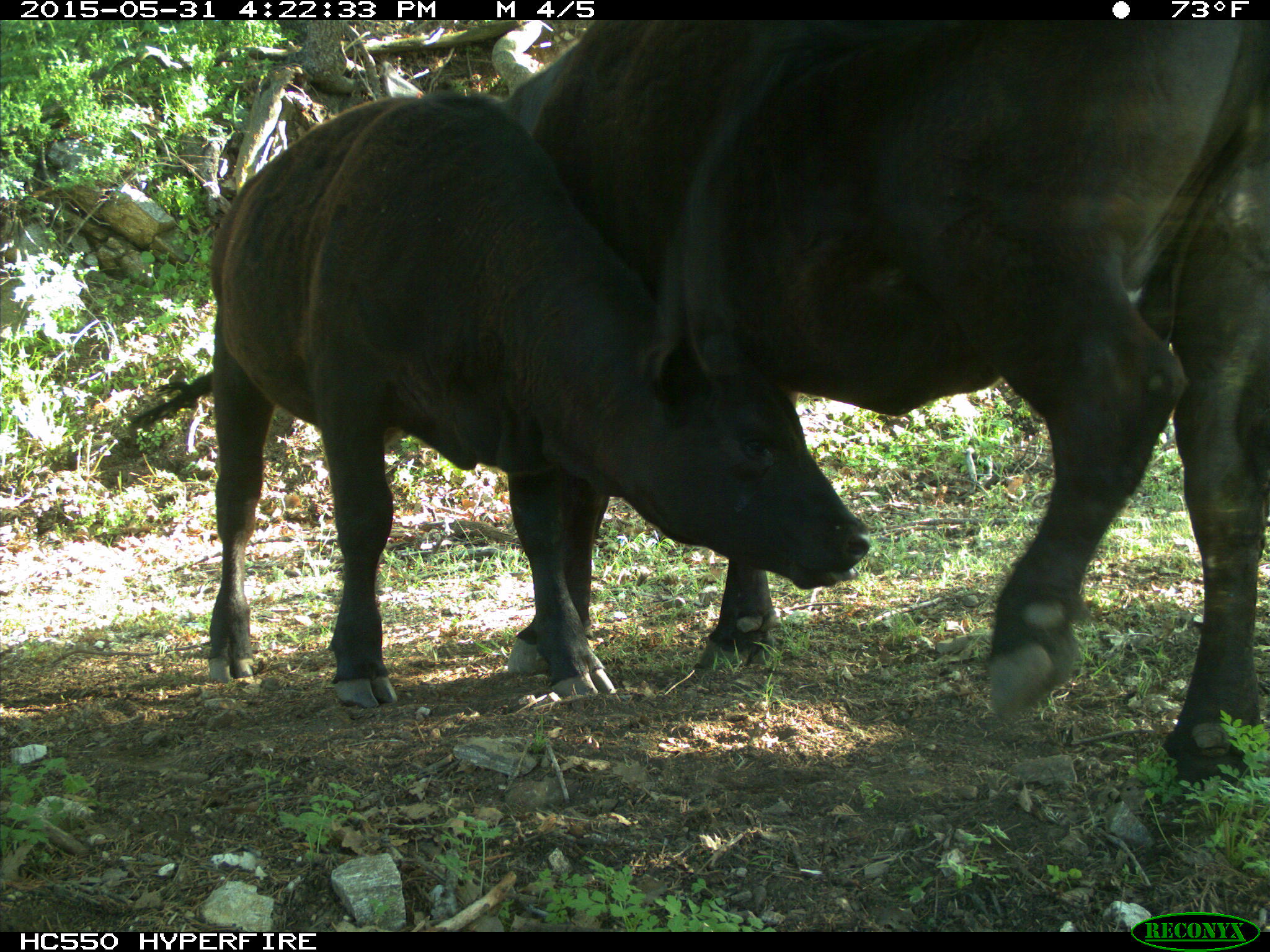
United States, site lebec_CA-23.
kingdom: Animalia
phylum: Chordata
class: Mammalia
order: Artiodactyla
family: Bovidae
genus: Bos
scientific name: Bos taurus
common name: domestic cow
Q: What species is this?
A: Bos taurus (domestic cow).